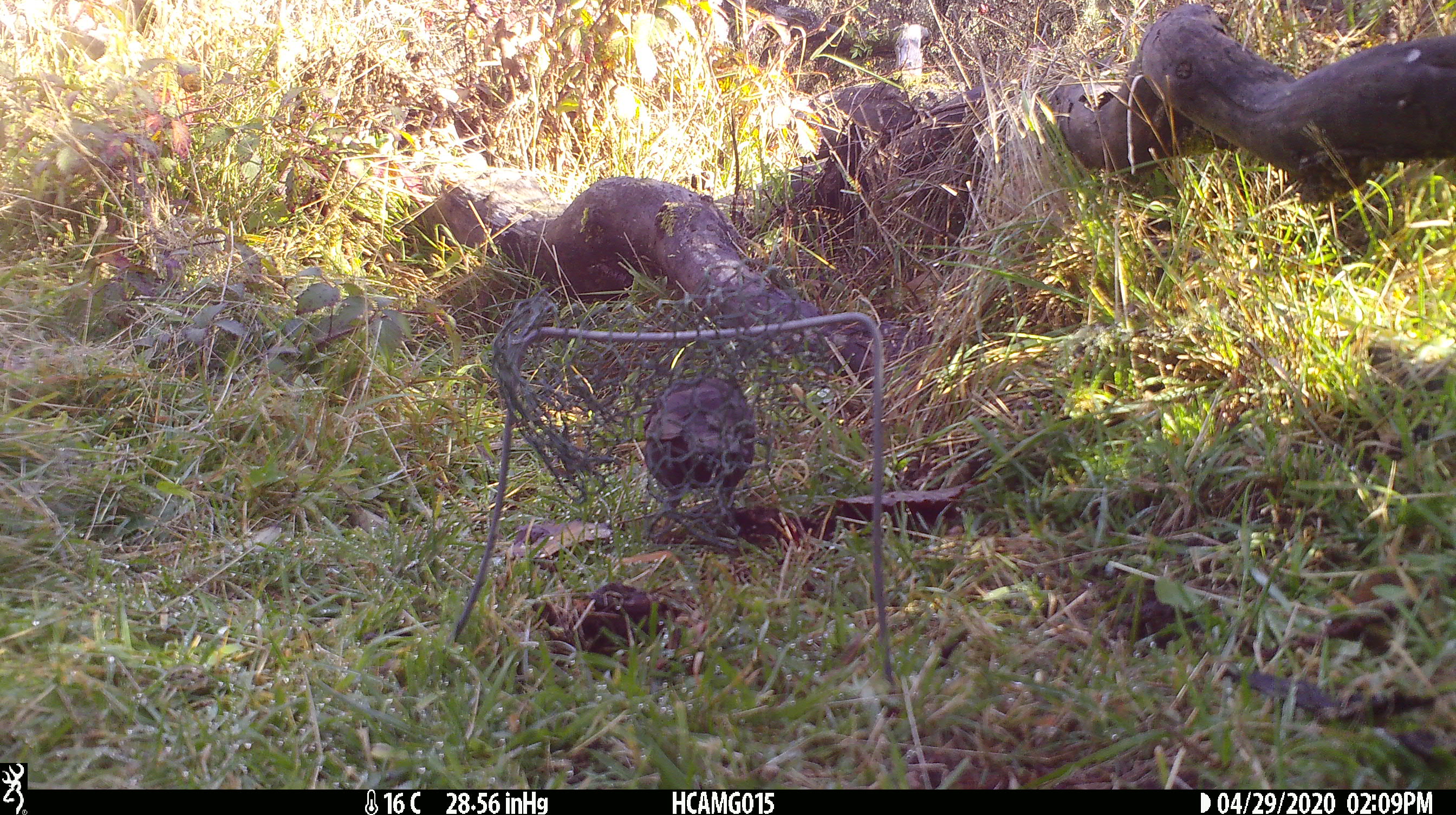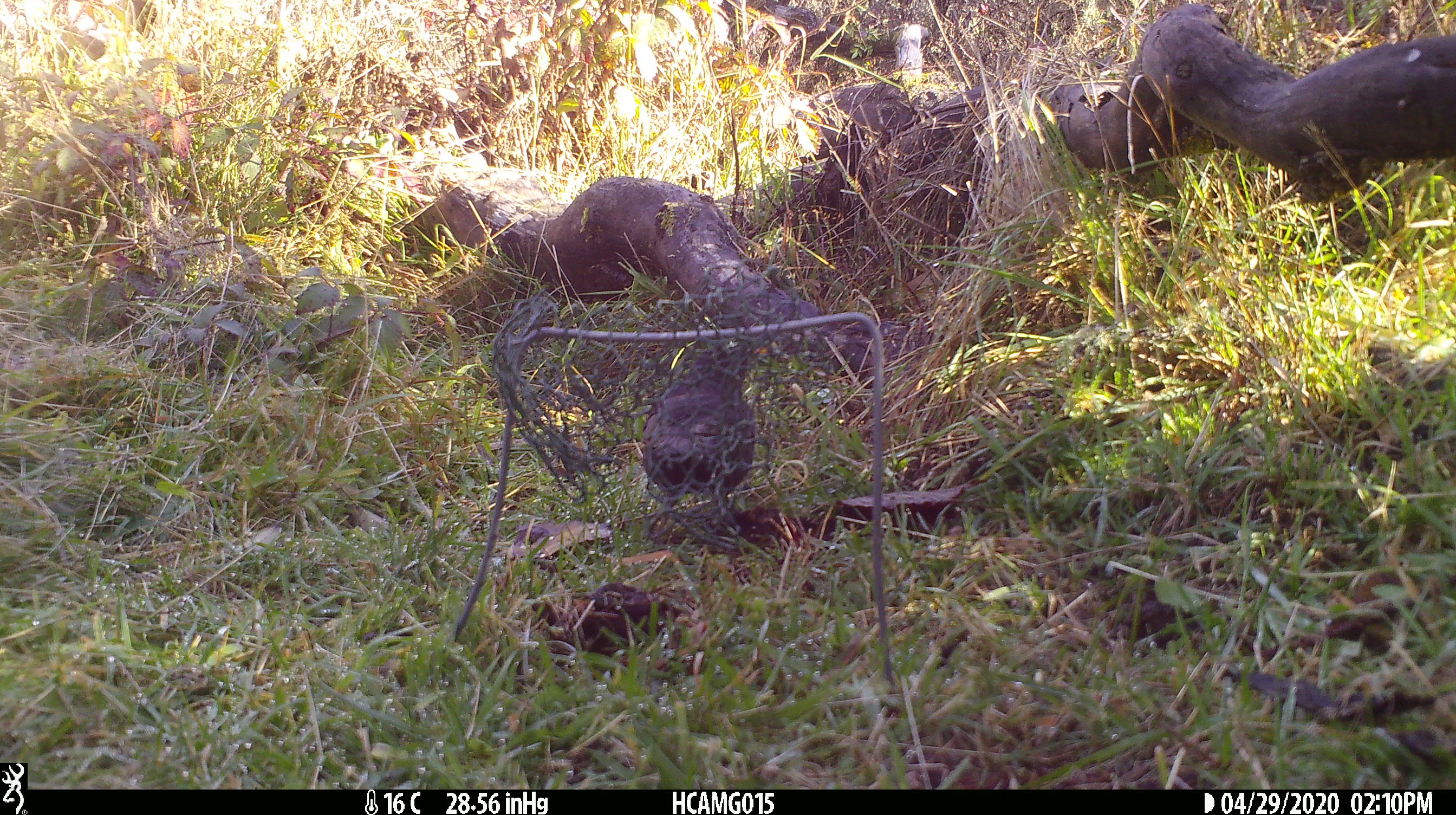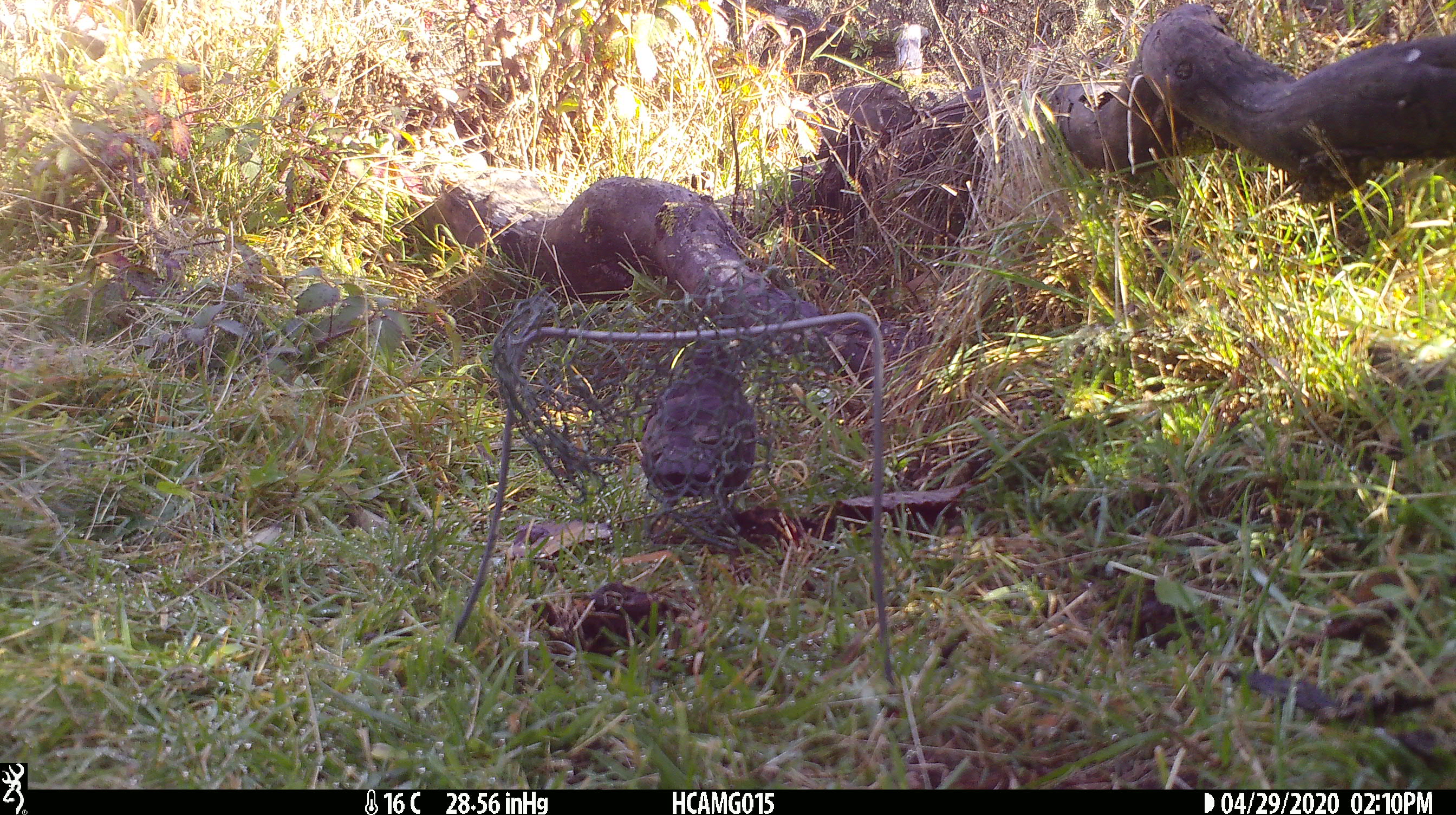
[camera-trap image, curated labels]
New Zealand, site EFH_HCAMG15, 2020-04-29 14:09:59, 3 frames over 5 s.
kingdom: Animalia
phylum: Chordata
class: Aves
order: Passeriformes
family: Turdidae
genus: Turdus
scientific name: Turdus merula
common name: eurasian blackbird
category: blackbird